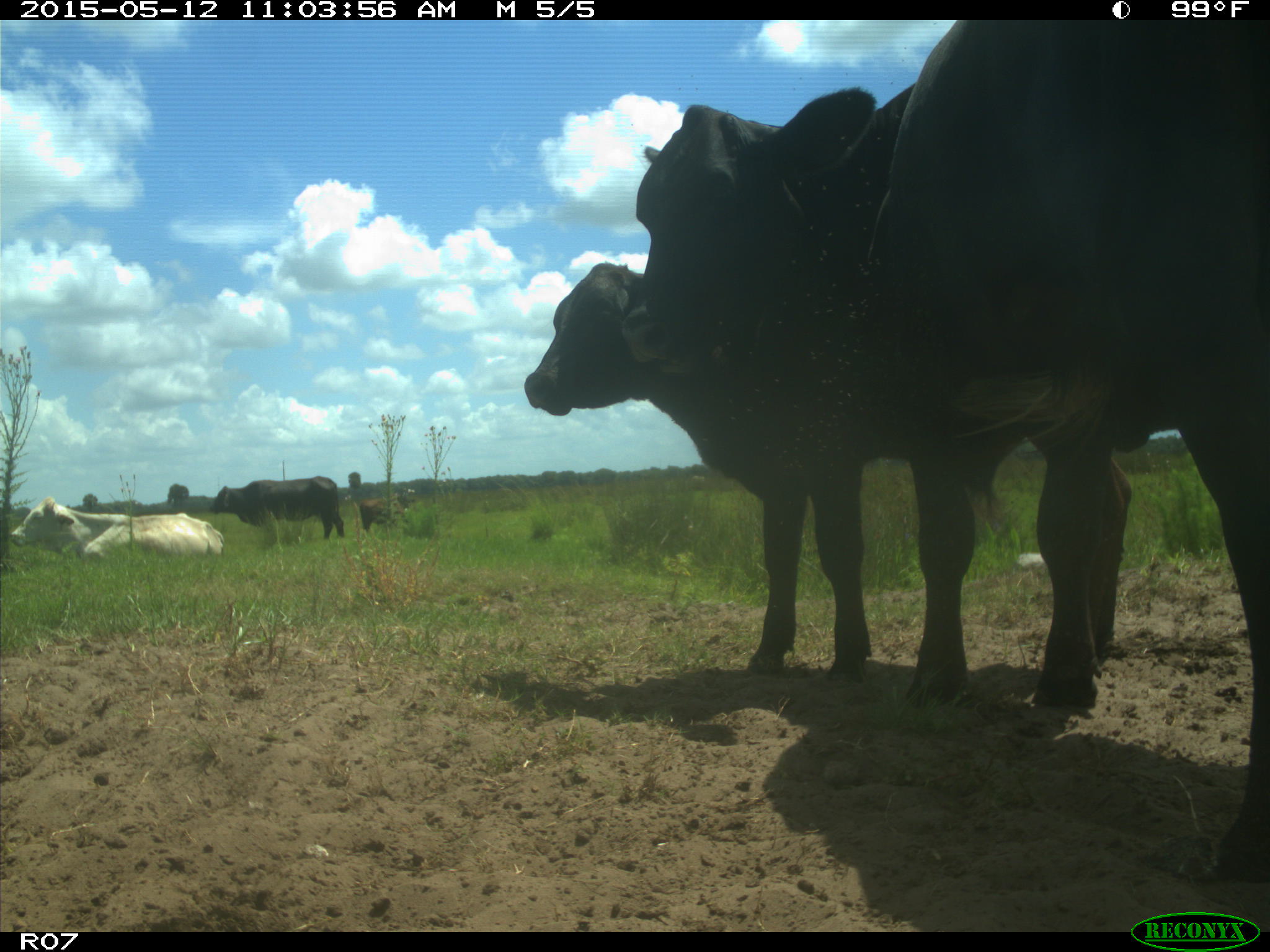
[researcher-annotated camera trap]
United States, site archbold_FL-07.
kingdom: Animalia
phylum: Chordata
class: Mammalia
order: Artiodactyla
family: Bovidae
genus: Bos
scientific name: Bos taurus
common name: domestic cow